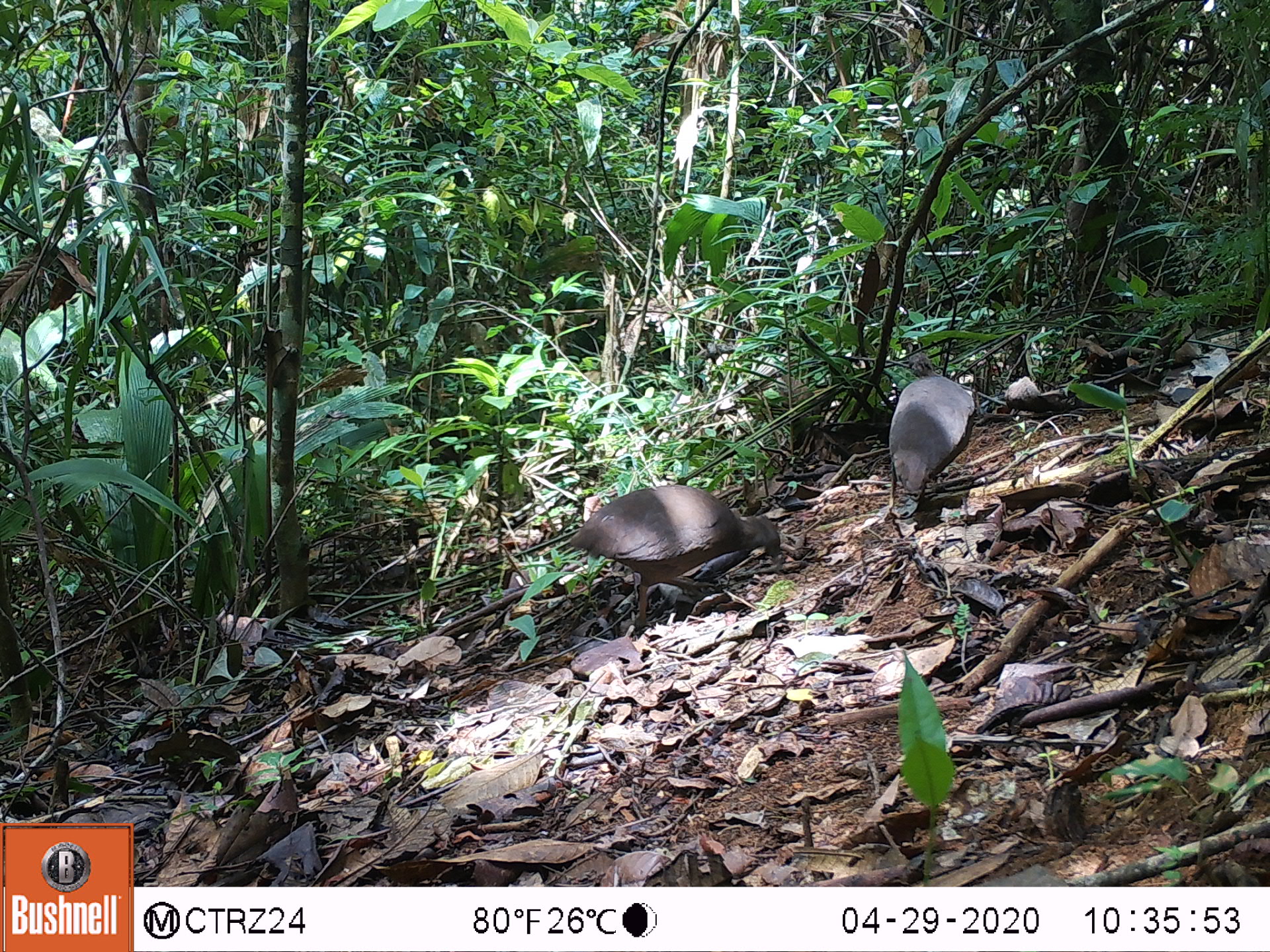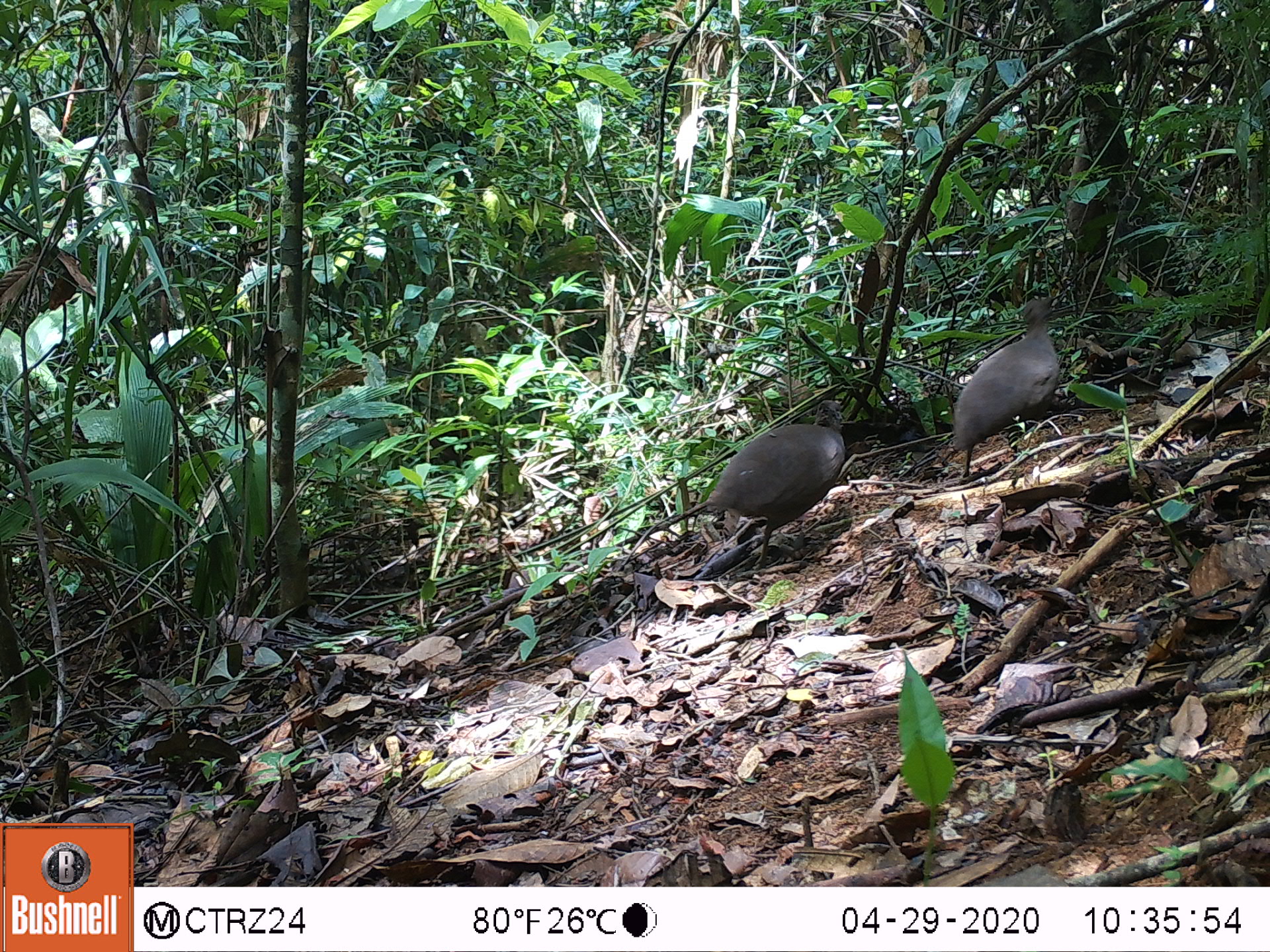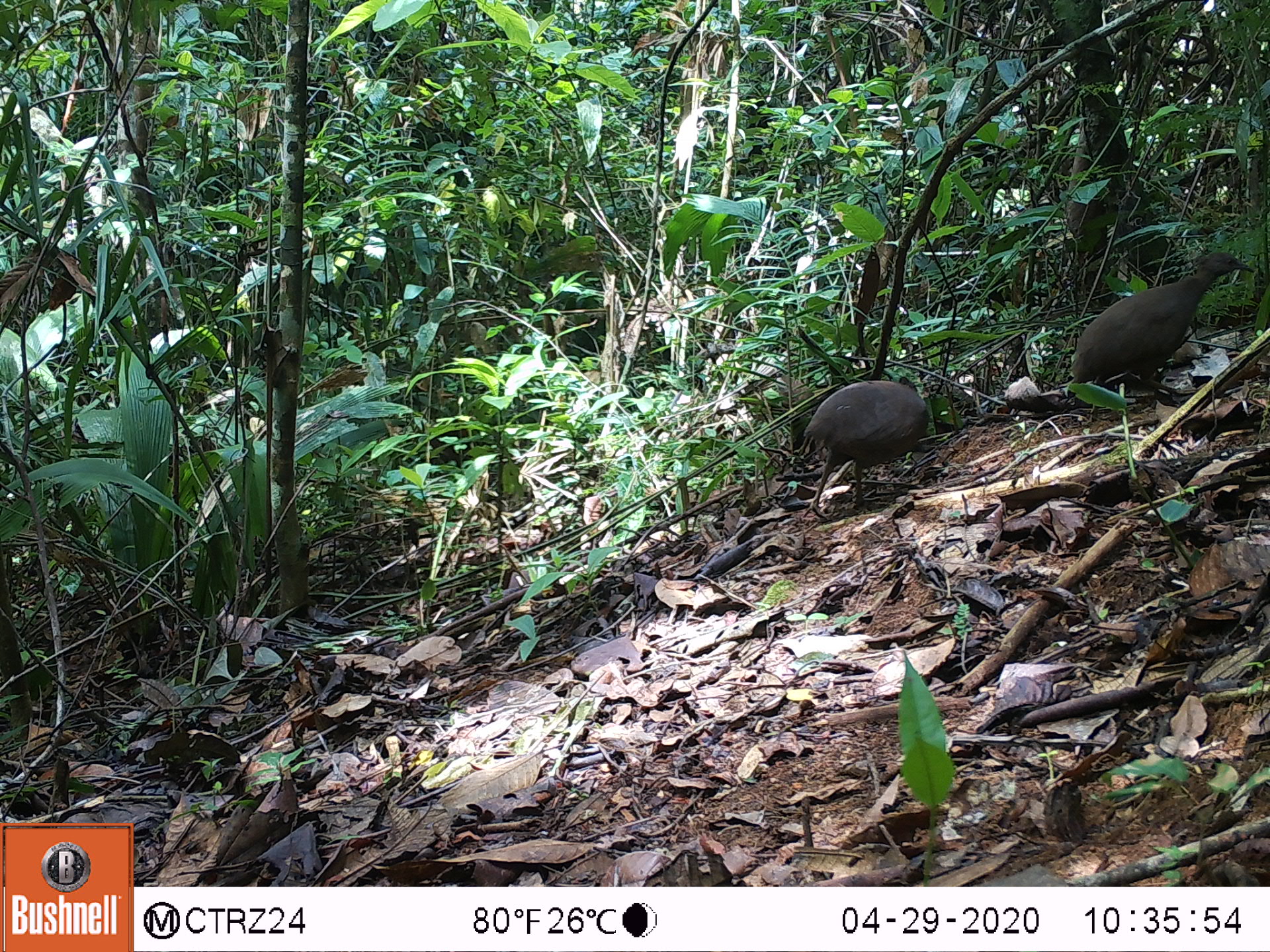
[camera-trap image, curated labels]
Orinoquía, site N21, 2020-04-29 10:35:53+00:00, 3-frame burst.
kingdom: Animalia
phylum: Chordata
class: Aves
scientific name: Aves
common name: bird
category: unknown bird